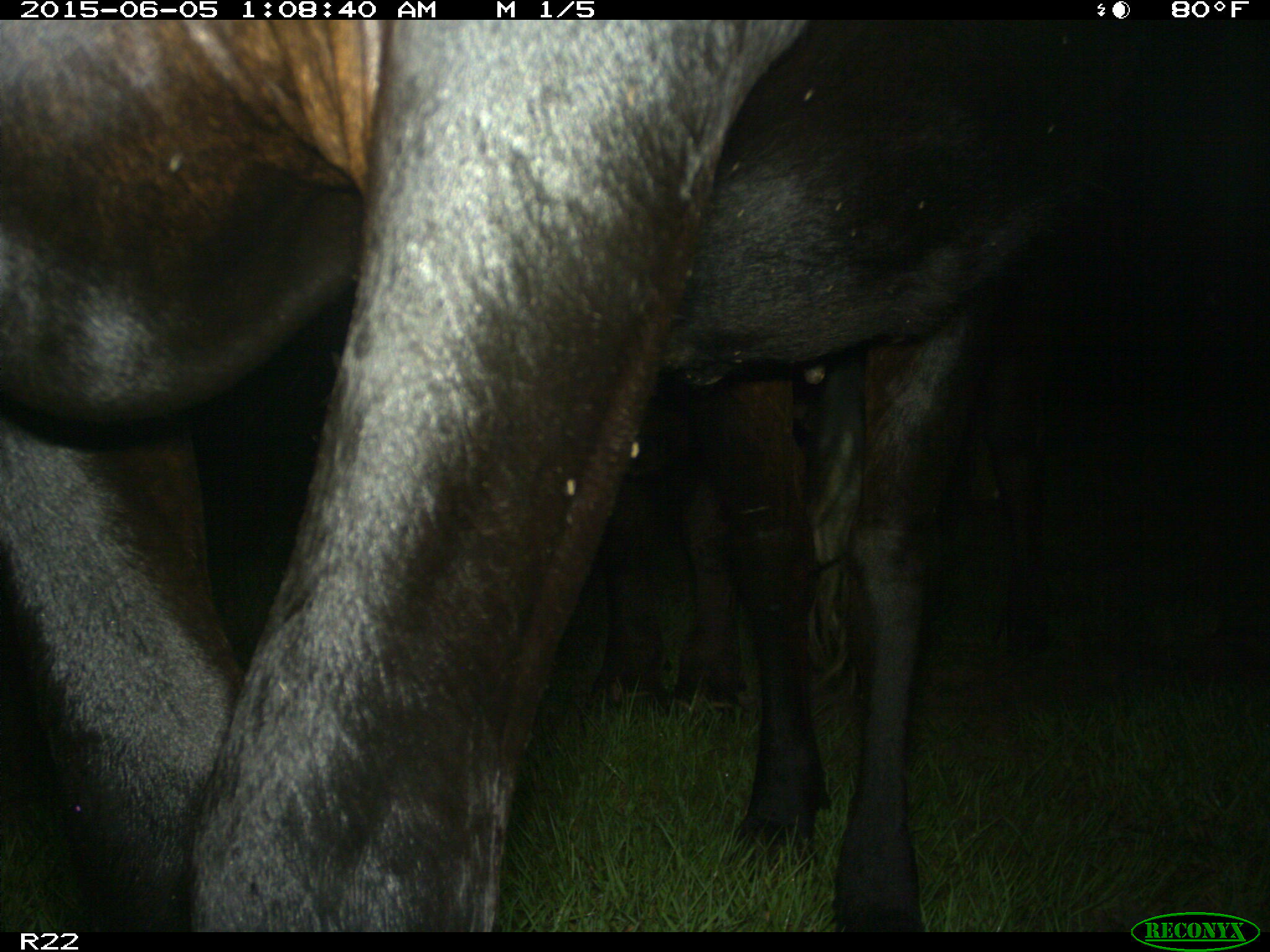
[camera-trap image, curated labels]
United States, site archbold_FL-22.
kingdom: Animalia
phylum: Chordata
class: Mammalia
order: Artiodactyla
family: Bovidae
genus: Bos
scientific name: Bos taurus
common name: domestic cow